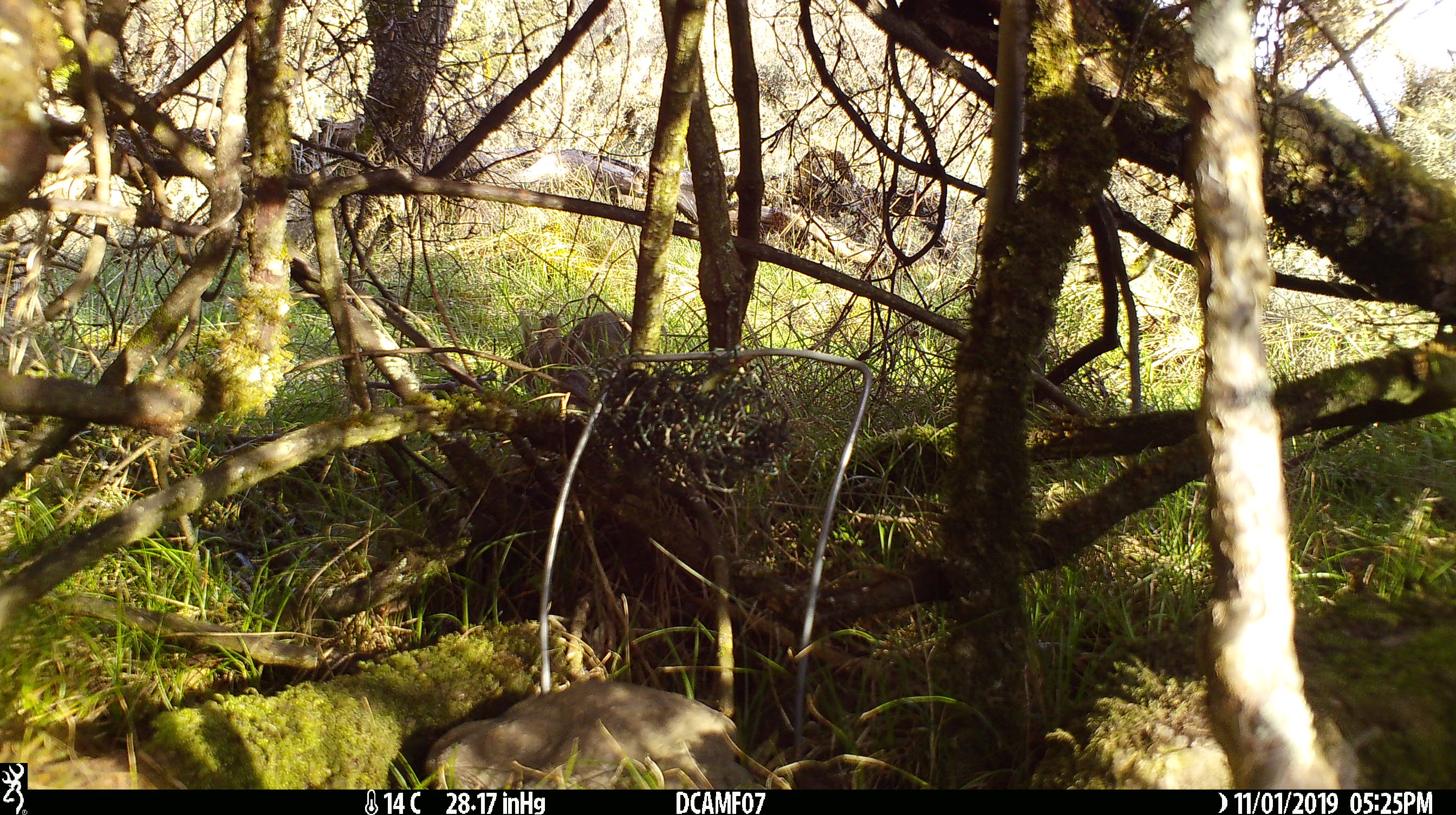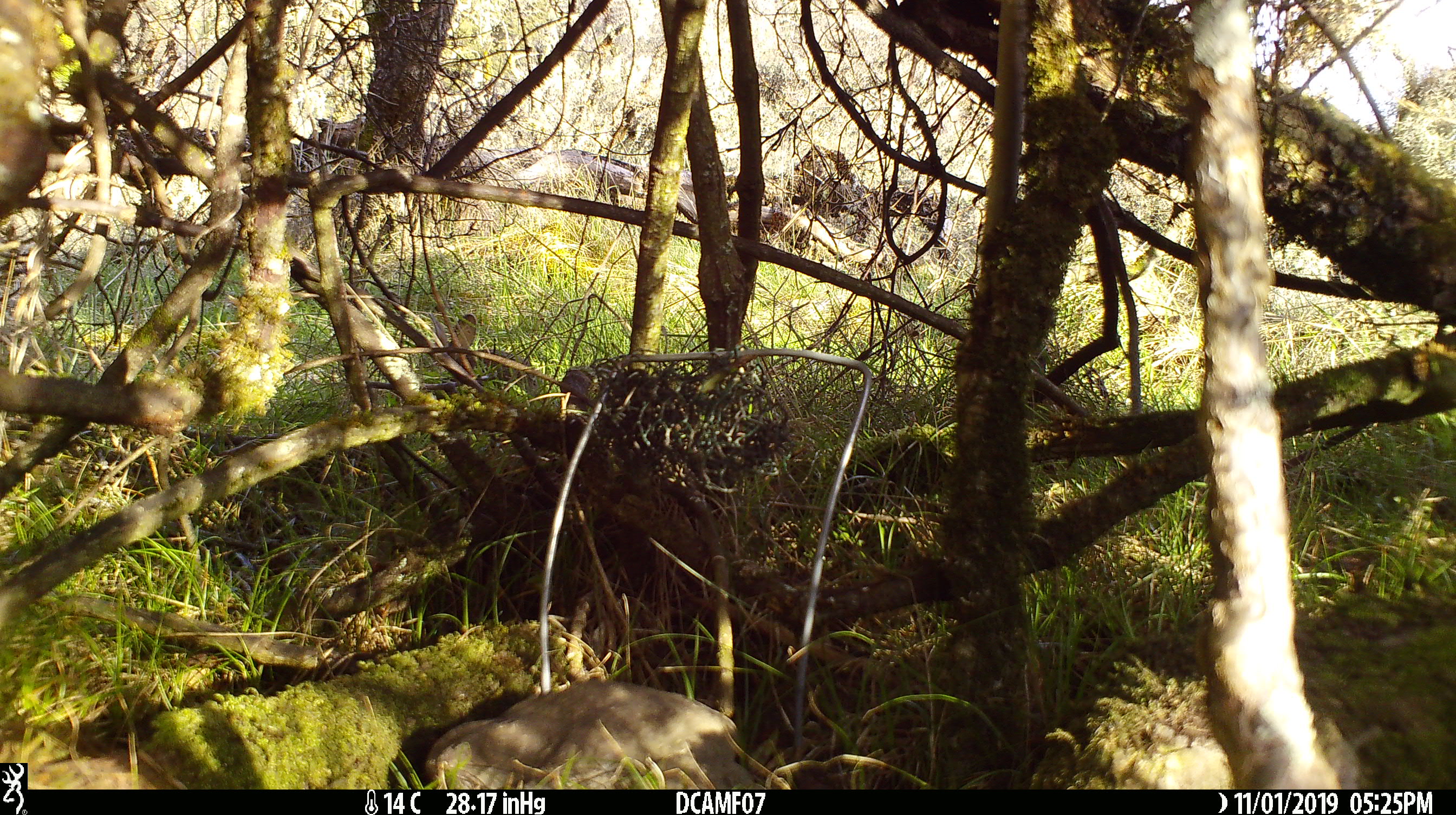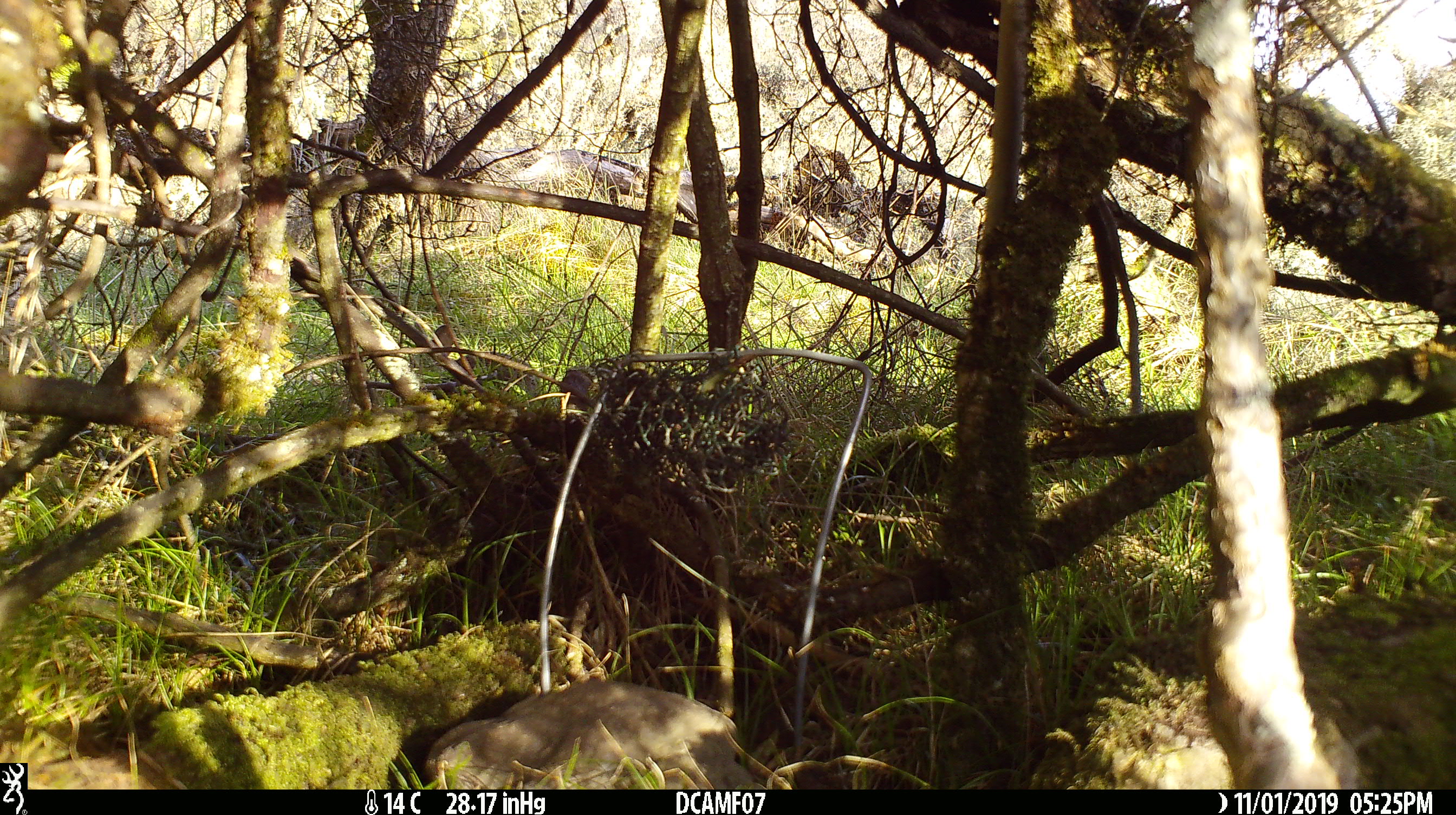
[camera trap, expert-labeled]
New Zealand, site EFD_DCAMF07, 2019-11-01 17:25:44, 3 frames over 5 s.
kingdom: Animalia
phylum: Chordata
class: Mammalia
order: Lagomorpha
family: Leporidae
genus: Oryctolagus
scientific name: Oryctolagus cuniculus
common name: european rabbit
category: rabbit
Rabbit (european rabbit) (Oryctolagus cuniculus).